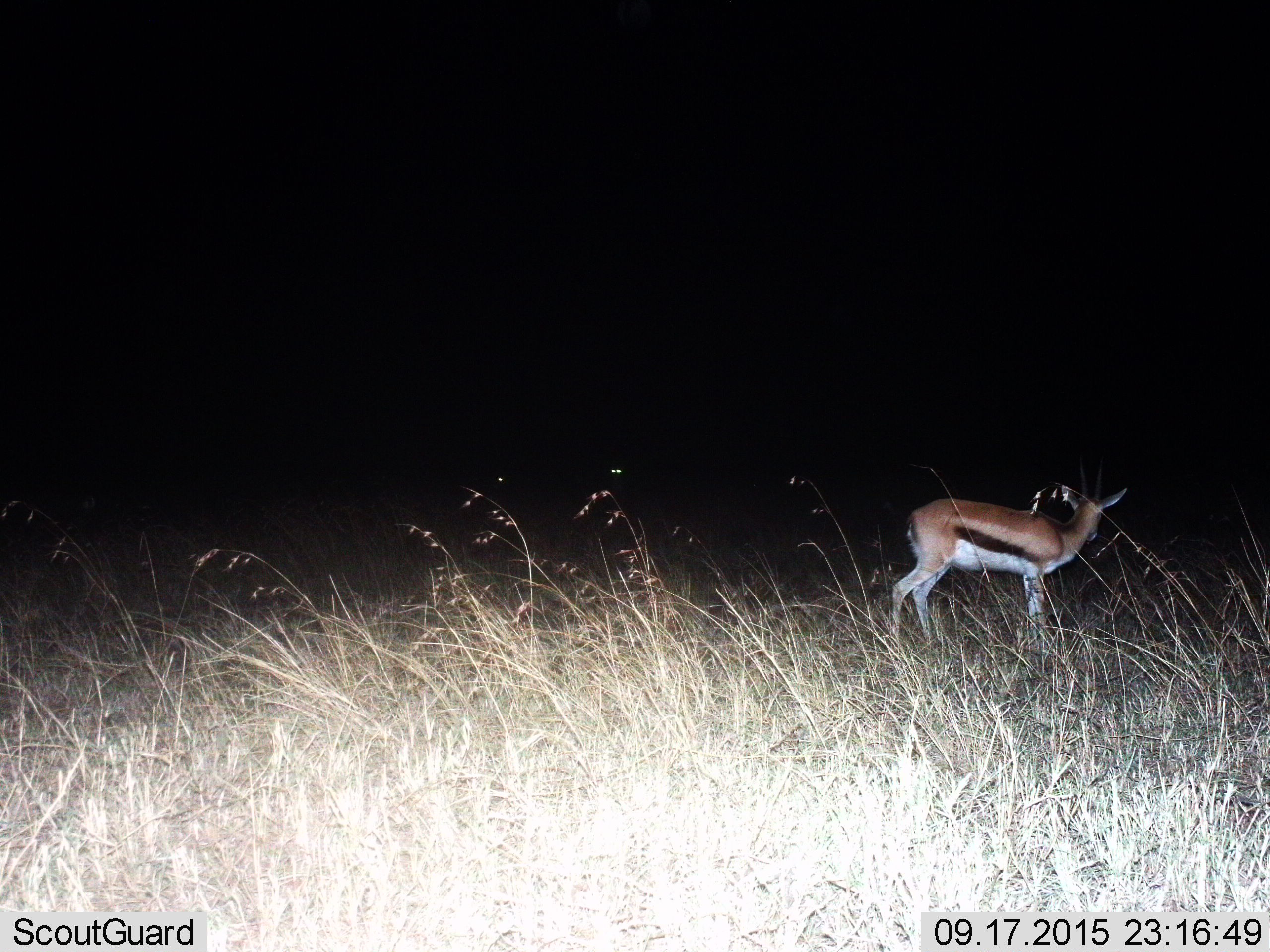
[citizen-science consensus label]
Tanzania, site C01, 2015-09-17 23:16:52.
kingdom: Animalia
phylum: Chordata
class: Mammalia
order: Artiodactyla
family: Bovidae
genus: Eudorcas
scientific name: Eudorcas thomsonii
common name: thomson's gazelle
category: gazellethomsons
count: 1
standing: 93%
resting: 0%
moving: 13%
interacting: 0%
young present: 0%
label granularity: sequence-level